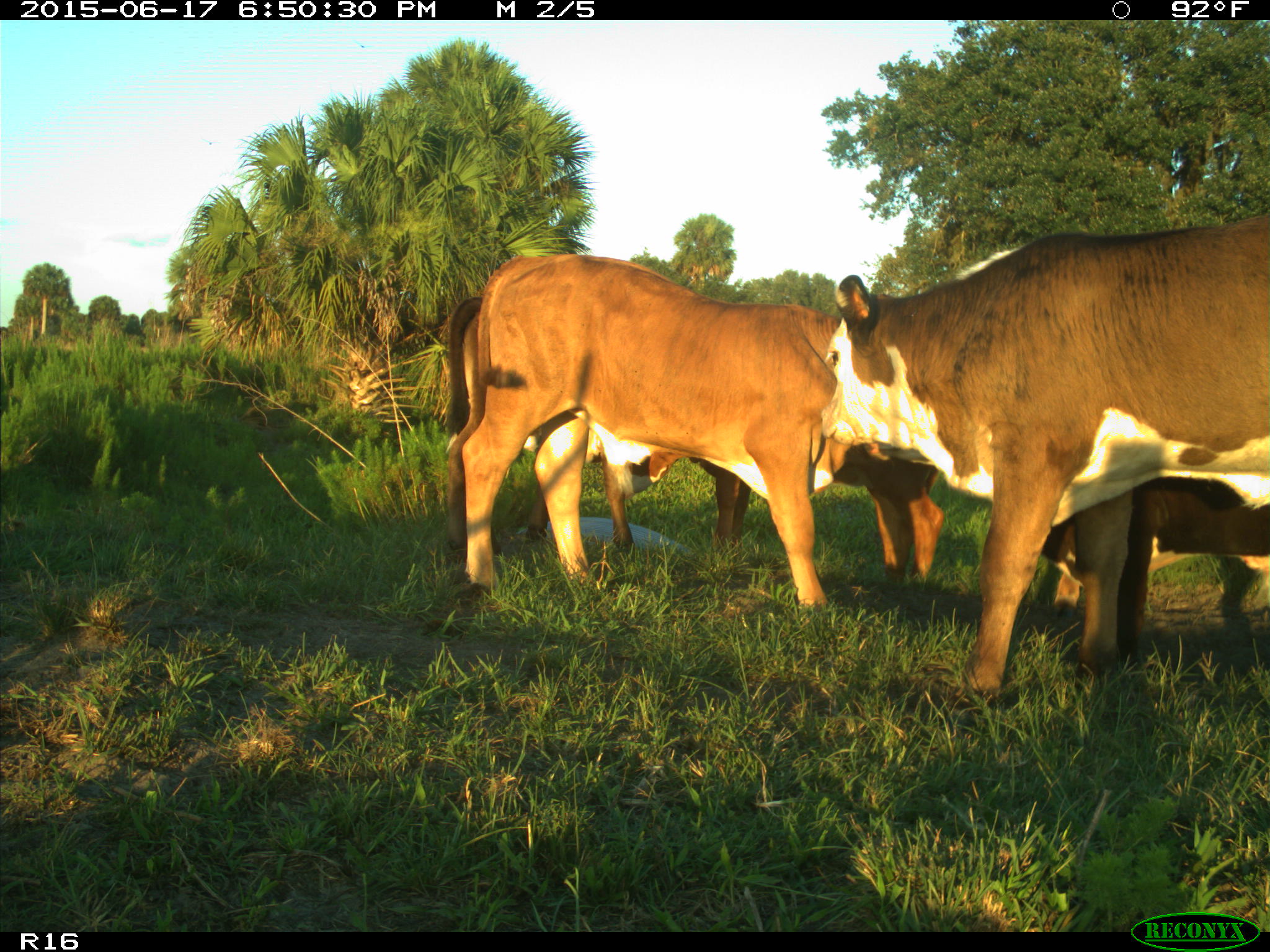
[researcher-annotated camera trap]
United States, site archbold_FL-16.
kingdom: Animalia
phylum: Chordata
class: Mammalia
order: Artiodactyla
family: Bovidae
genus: Bos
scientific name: Bos taurus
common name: domestic cow